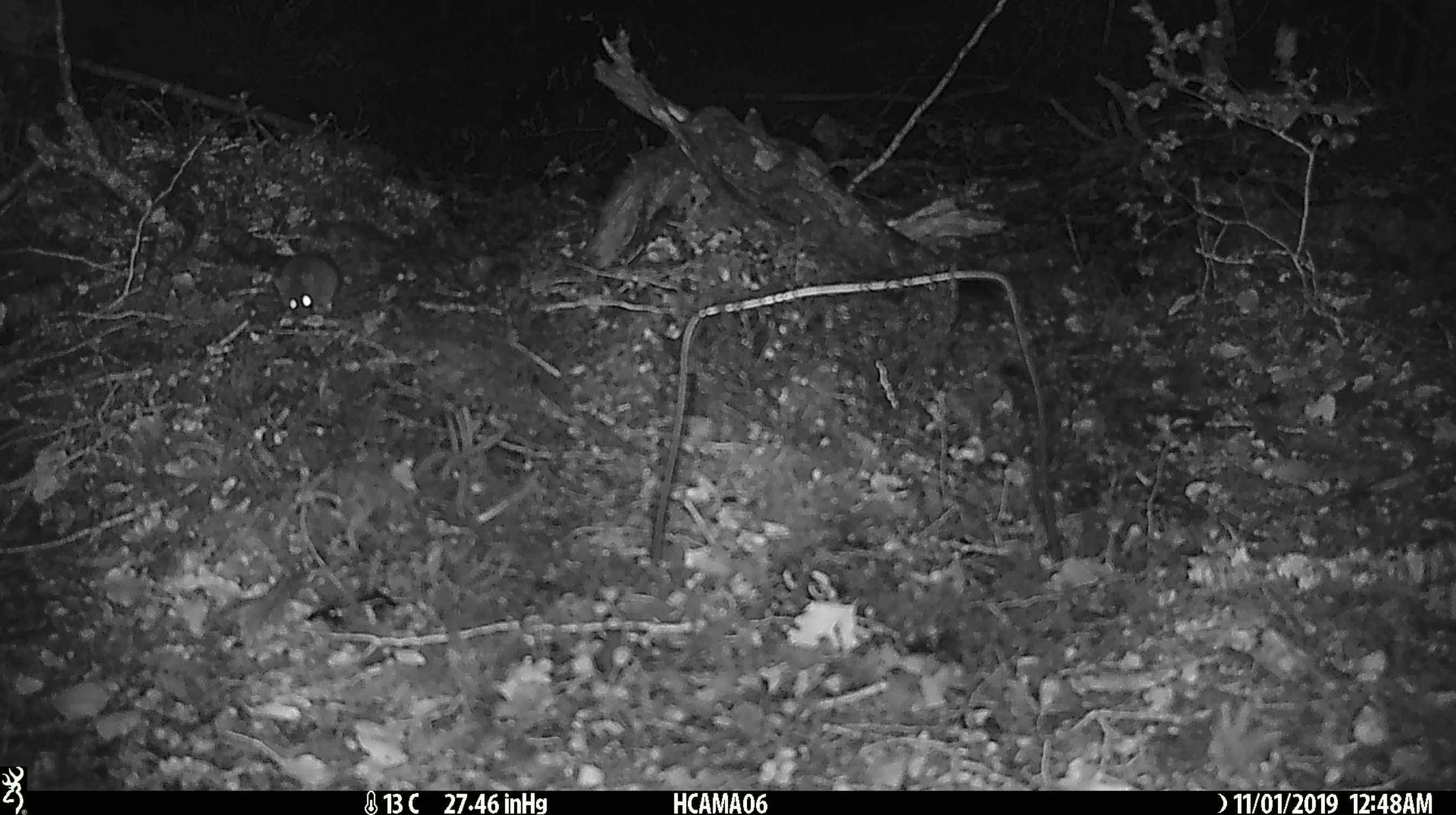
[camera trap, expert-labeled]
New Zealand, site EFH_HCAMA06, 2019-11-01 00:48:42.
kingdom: Animalia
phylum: Chordata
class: Mammalia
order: Rodentia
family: Muridae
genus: Mus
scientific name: Mus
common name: mouse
Mouse (Mus).